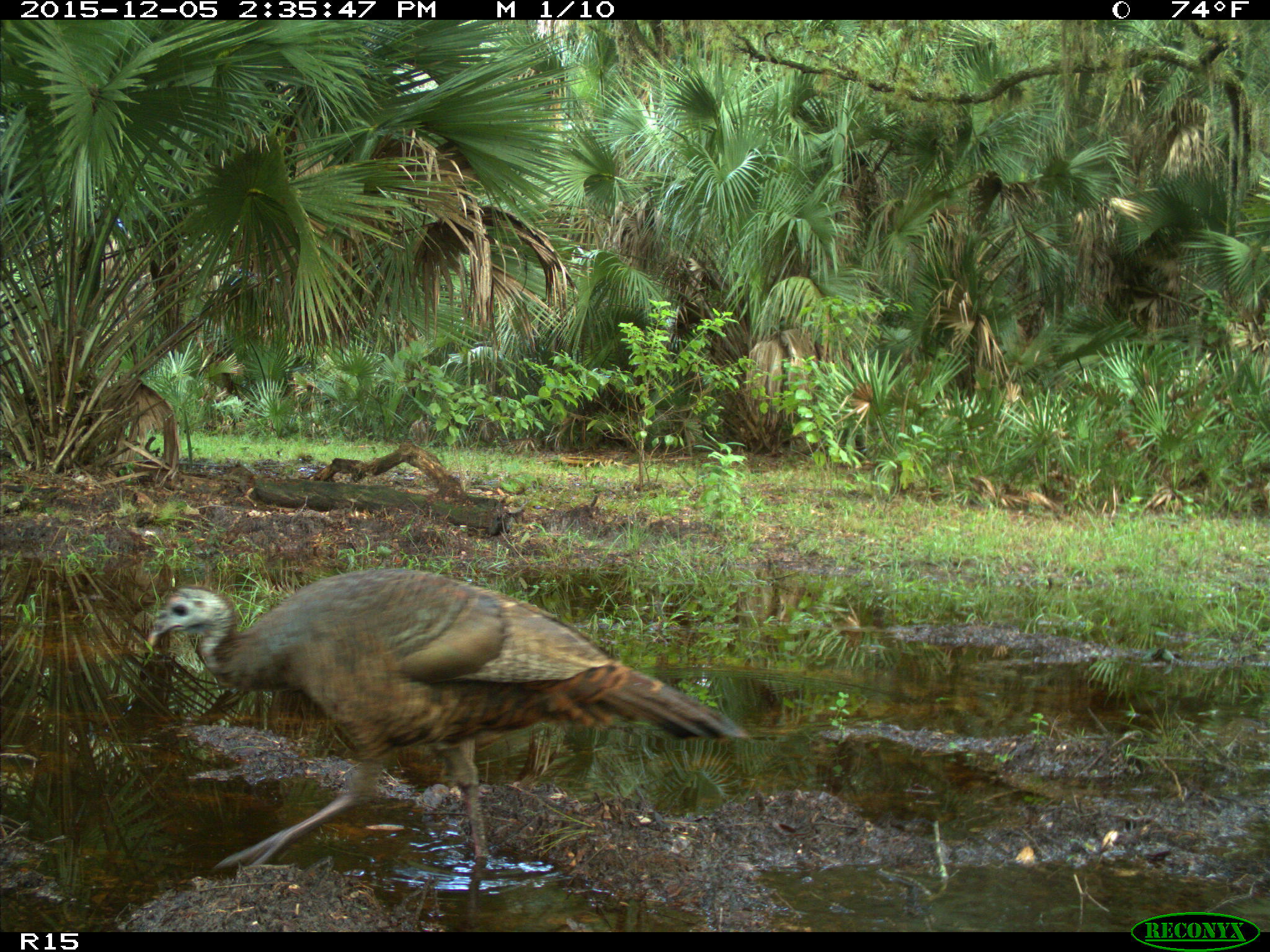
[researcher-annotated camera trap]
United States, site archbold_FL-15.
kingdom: Animalia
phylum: Chordata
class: Aves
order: Galliformes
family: Phasianidae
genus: Meleagris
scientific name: Meleagris gallopavo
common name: wild turkey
Meleagris gallopavo (wild turkey).